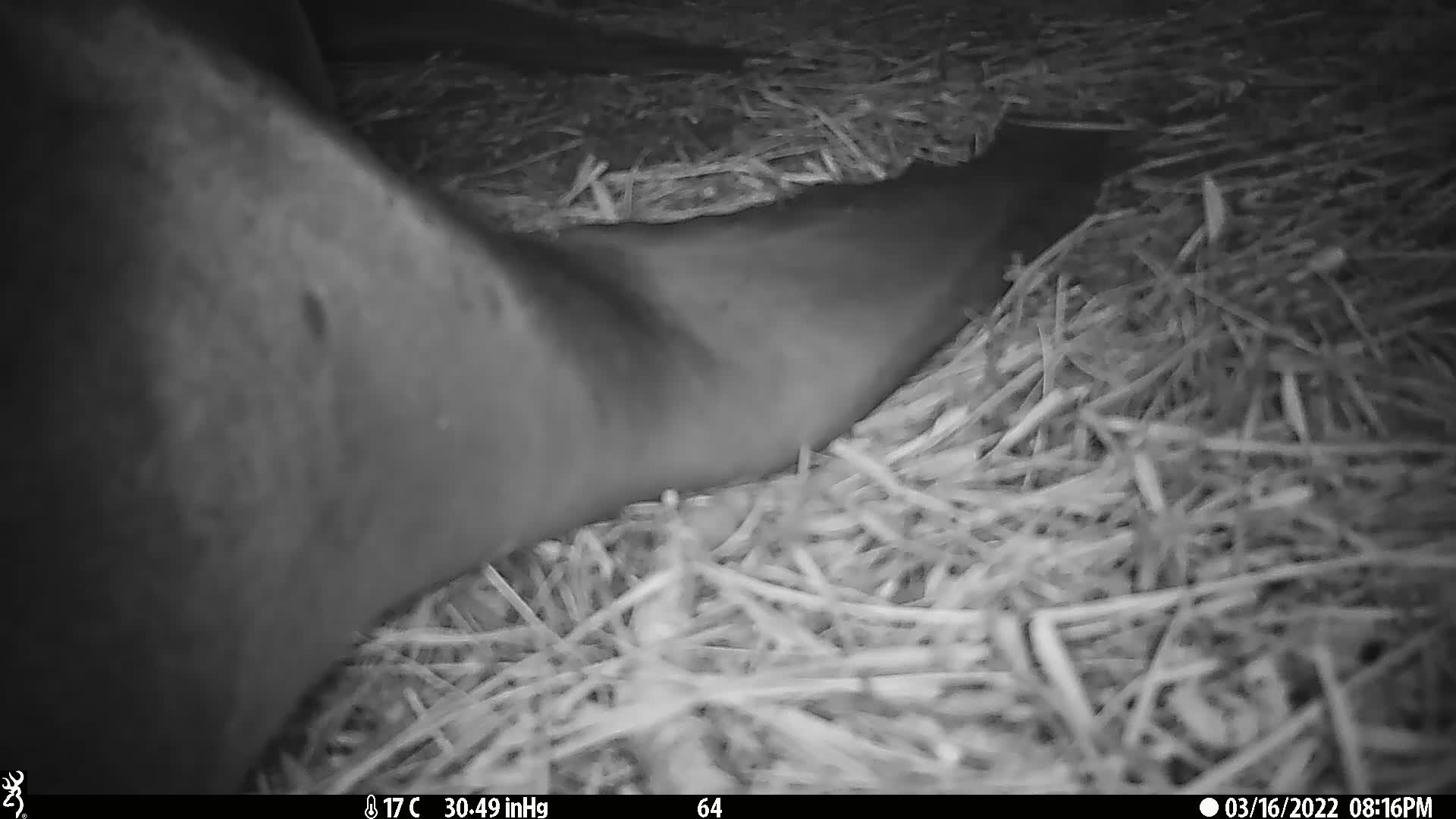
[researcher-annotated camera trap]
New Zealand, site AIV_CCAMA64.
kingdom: Animalia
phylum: Chordata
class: Mammalia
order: Carnivora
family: Otariidae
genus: Phocarctos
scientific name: Phocarctos hookeri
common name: new zealand sea lion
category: sealion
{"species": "sealion (new zealand sea lion) (Phocarctos hookeri)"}